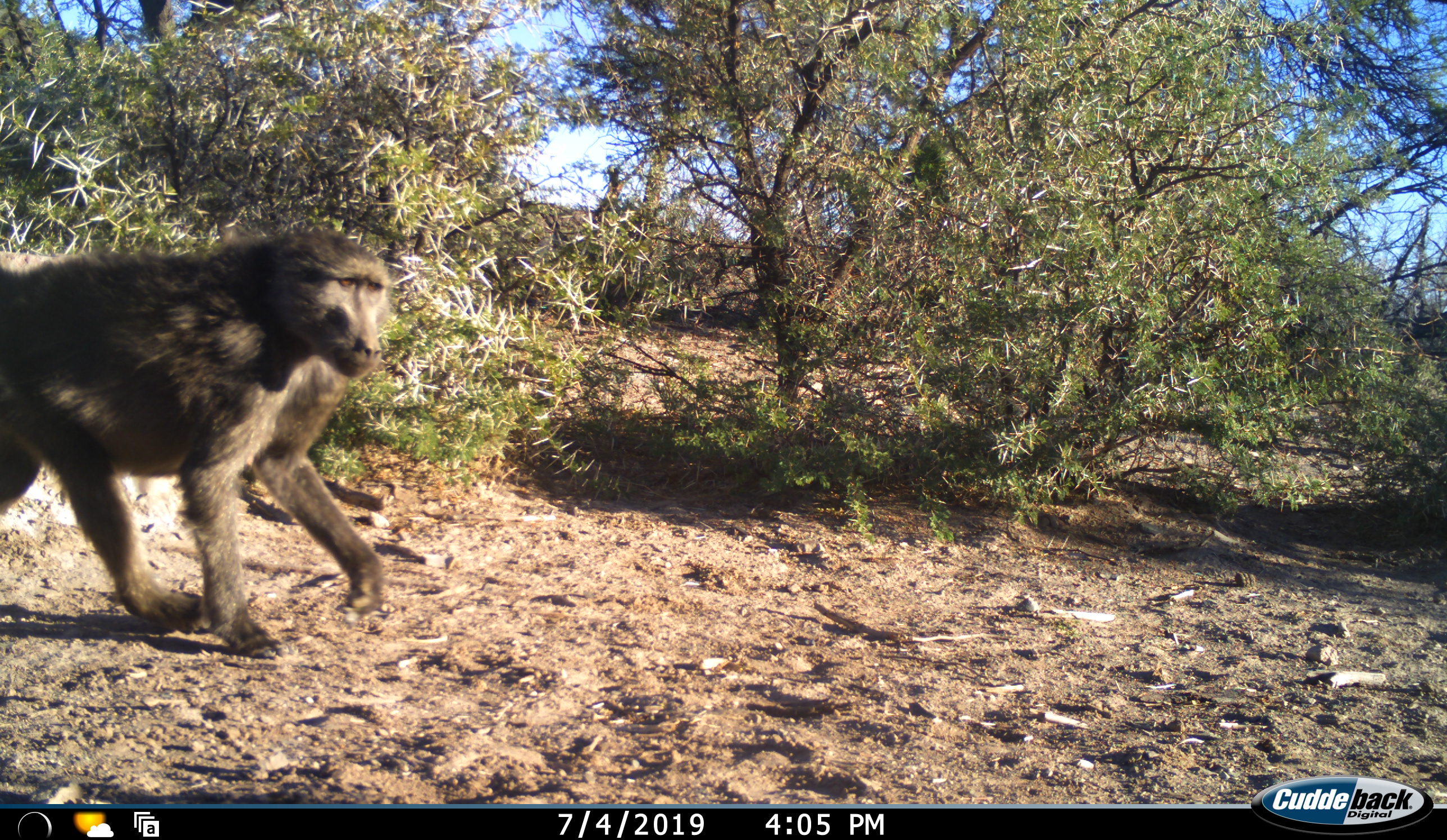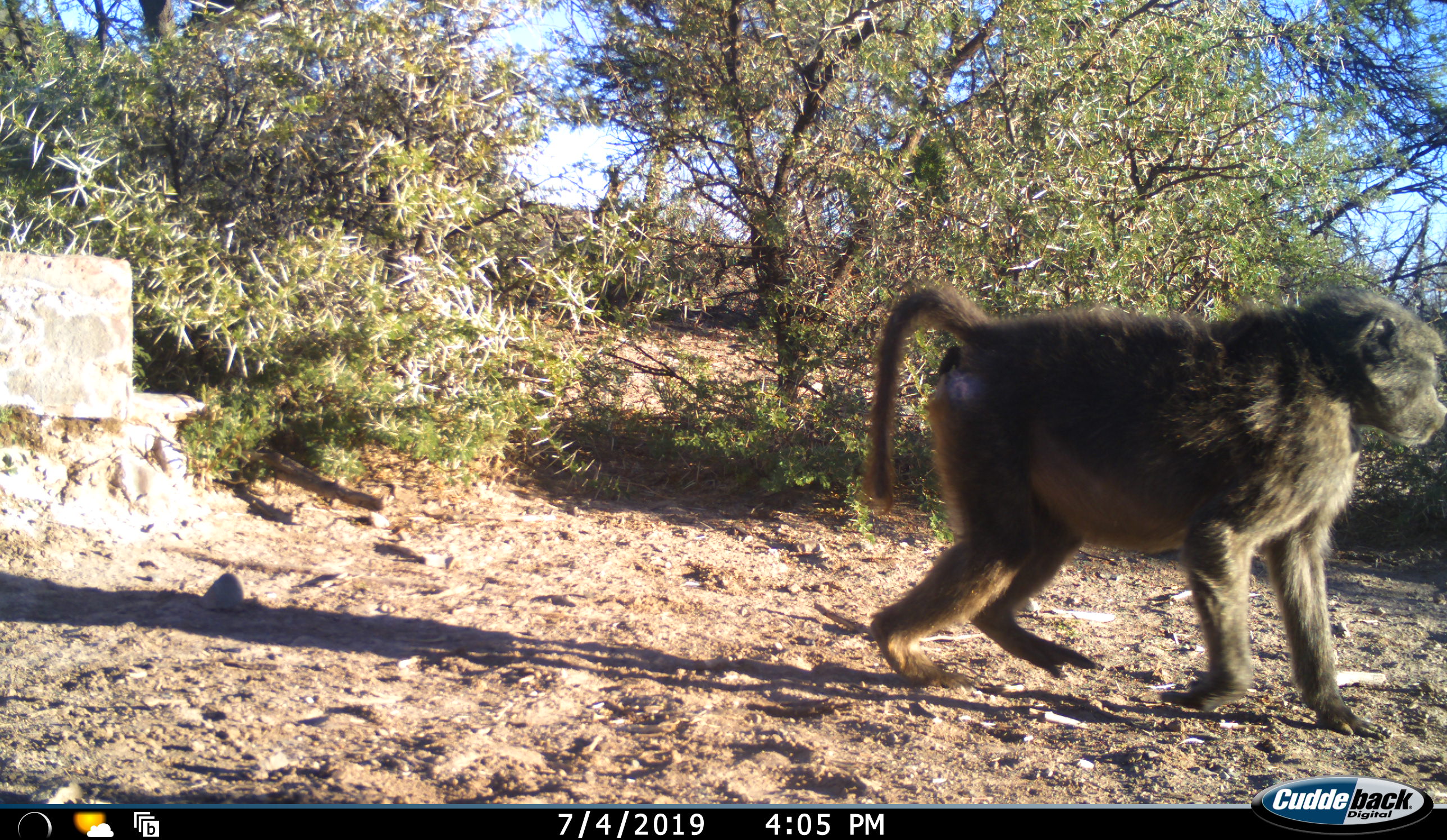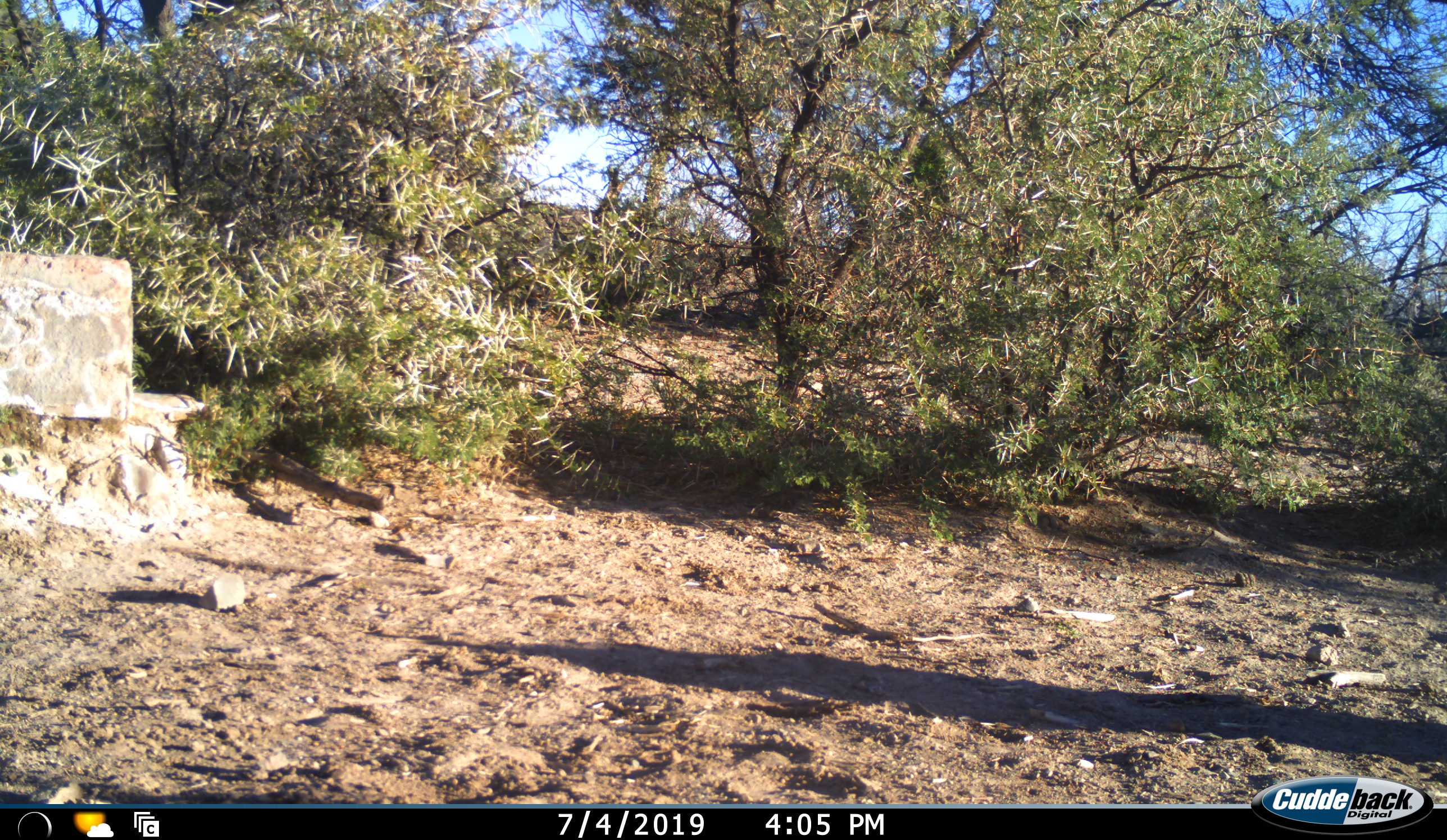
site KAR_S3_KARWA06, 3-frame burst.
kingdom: Animalia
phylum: Chordata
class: Mammalia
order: Primates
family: Cercopithecidae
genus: Papio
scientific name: Papio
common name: baboon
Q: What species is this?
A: Baboon (Papio).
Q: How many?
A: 1.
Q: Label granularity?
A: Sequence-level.